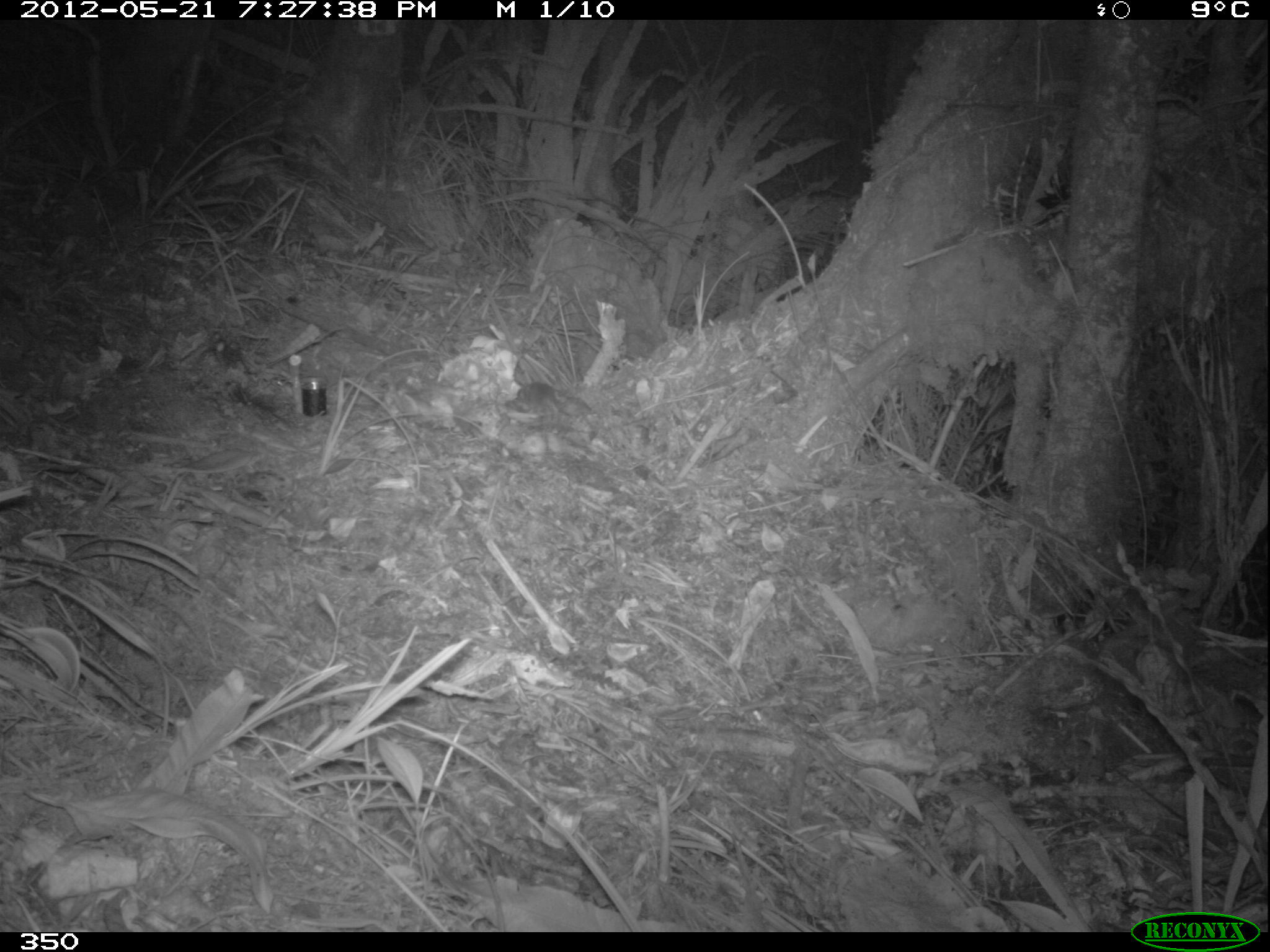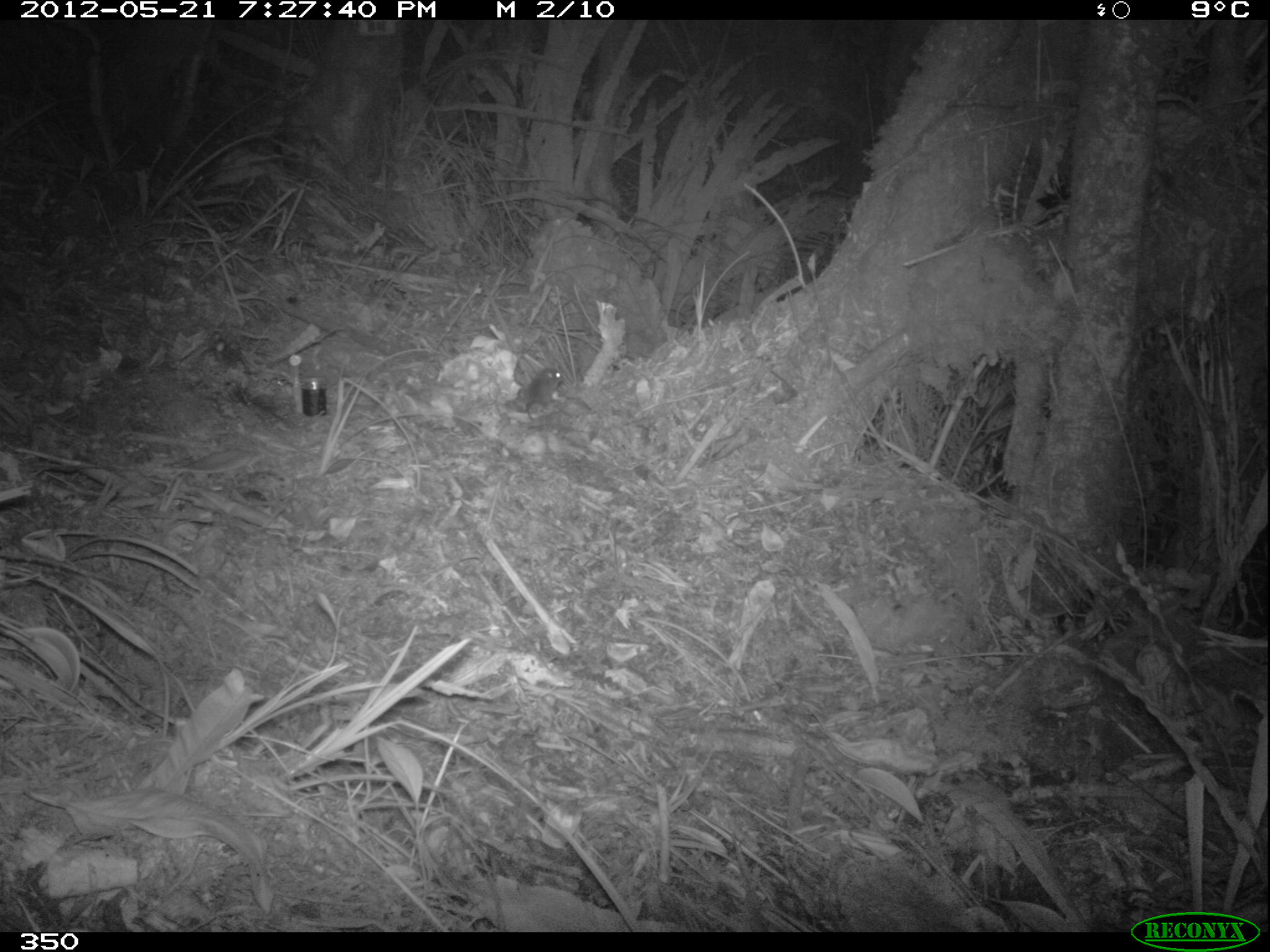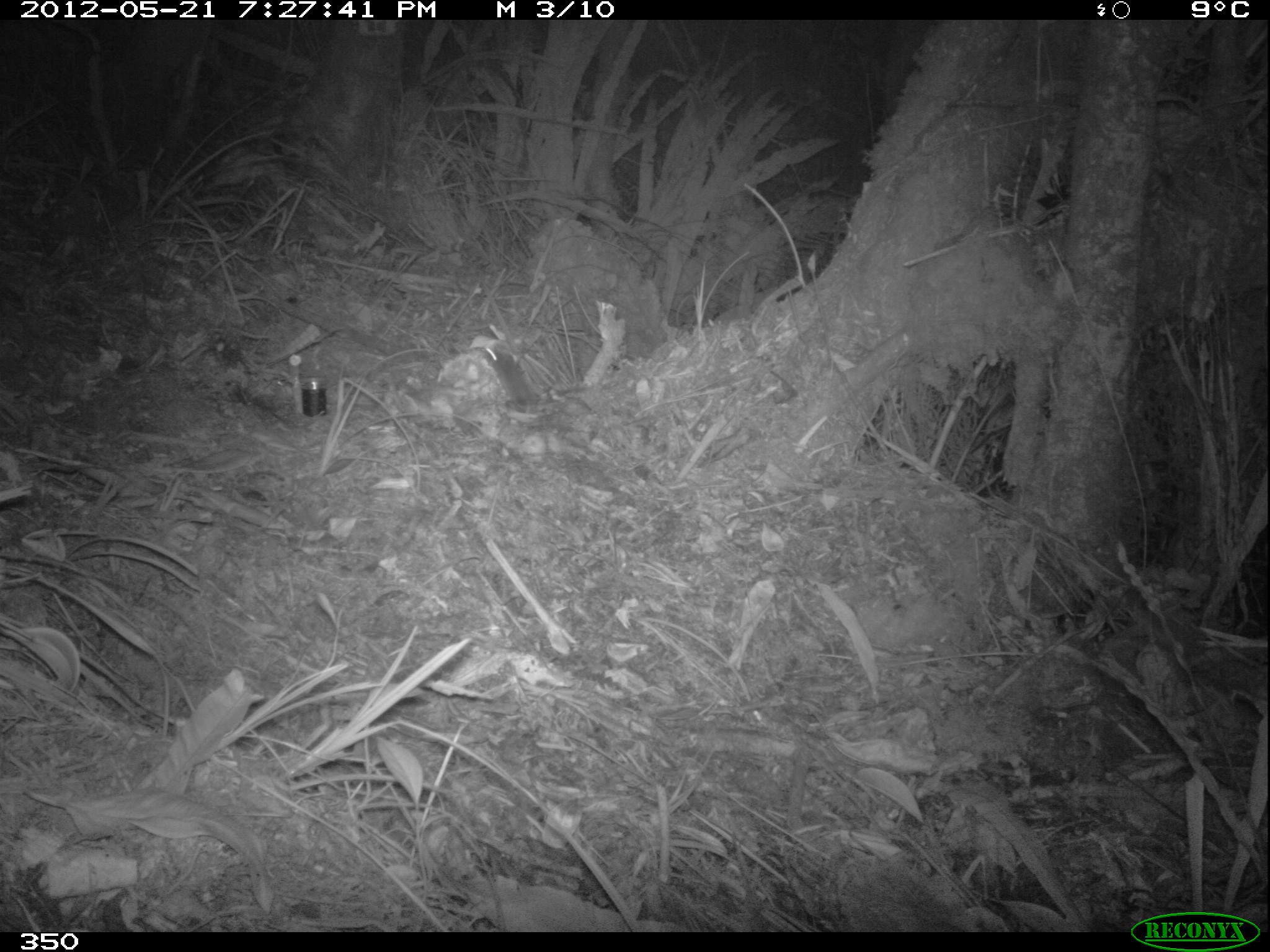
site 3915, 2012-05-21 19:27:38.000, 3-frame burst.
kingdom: Animalia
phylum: Chordata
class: Mammalia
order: Rodentia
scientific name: Rodentia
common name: rodents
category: unknown rodent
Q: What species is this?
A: Unknown rodent (rodents) (Rodentia).